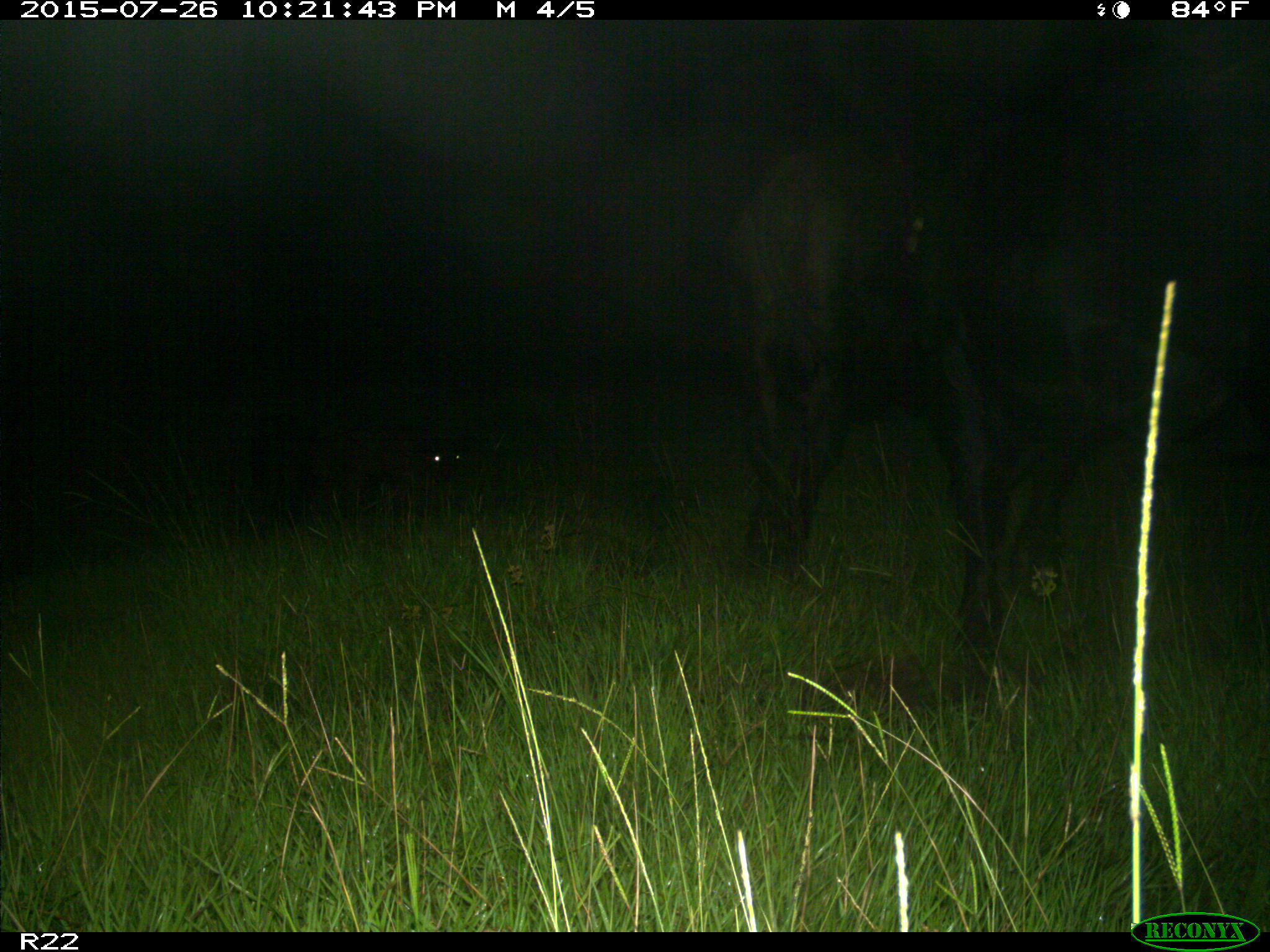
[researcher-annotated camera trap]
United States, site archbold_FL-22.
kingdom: Animalia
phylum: Chordata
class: Mammalia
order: Artiodactyla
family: Bovidae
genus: Bos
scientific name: Bos taurus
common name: domestic cow